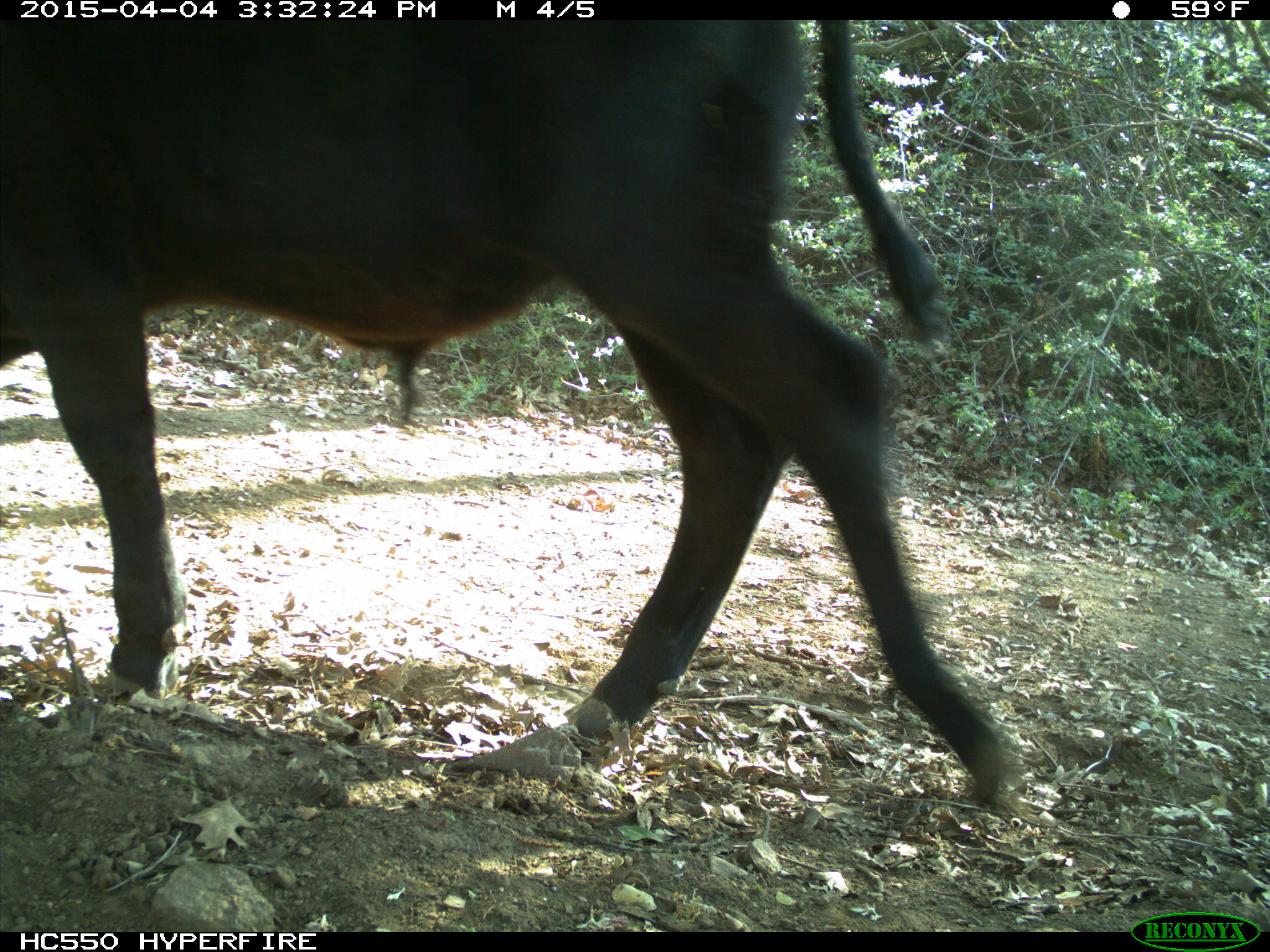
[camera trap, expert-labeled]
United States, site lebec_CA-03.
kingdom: Animalia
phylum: Chordata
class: Mammalia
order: Artiodactyla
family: Bovidae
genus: Bos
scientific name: Bos taurus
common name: domestic cow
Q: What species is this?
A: Bos taurus (domestic cow).